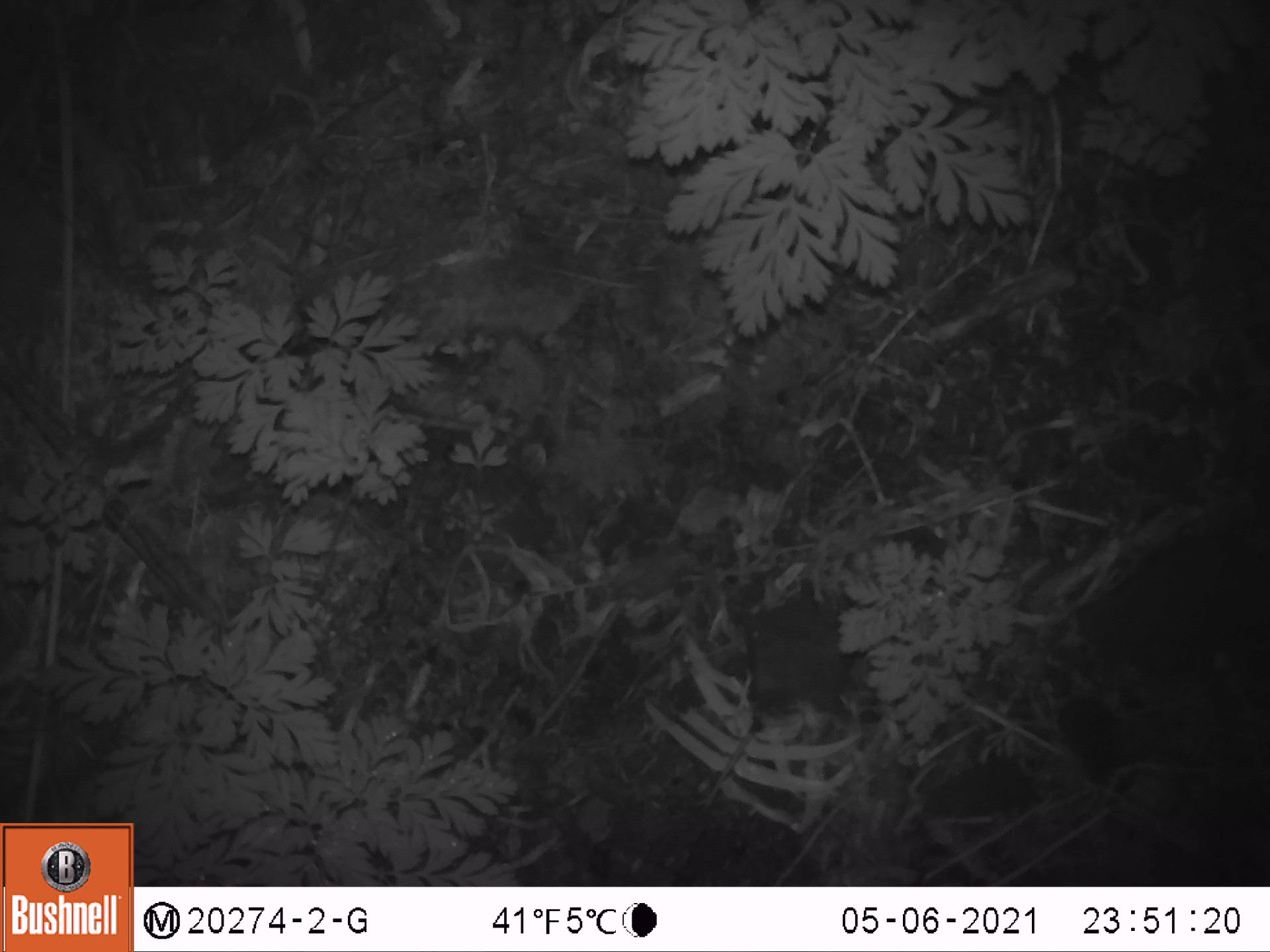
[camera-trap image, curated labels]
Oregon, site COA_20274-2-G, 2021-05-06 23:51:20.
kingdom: Animalia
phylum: Chordata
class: Mammalia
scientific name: Mammalia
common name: small mammal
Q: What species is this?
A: Small mammal (Mammalia).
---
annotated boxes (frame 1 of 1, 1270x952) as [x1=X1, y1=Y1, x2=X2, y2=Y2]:
small mammal: [x1=1051, y1=682, x2=1137, y2=799]